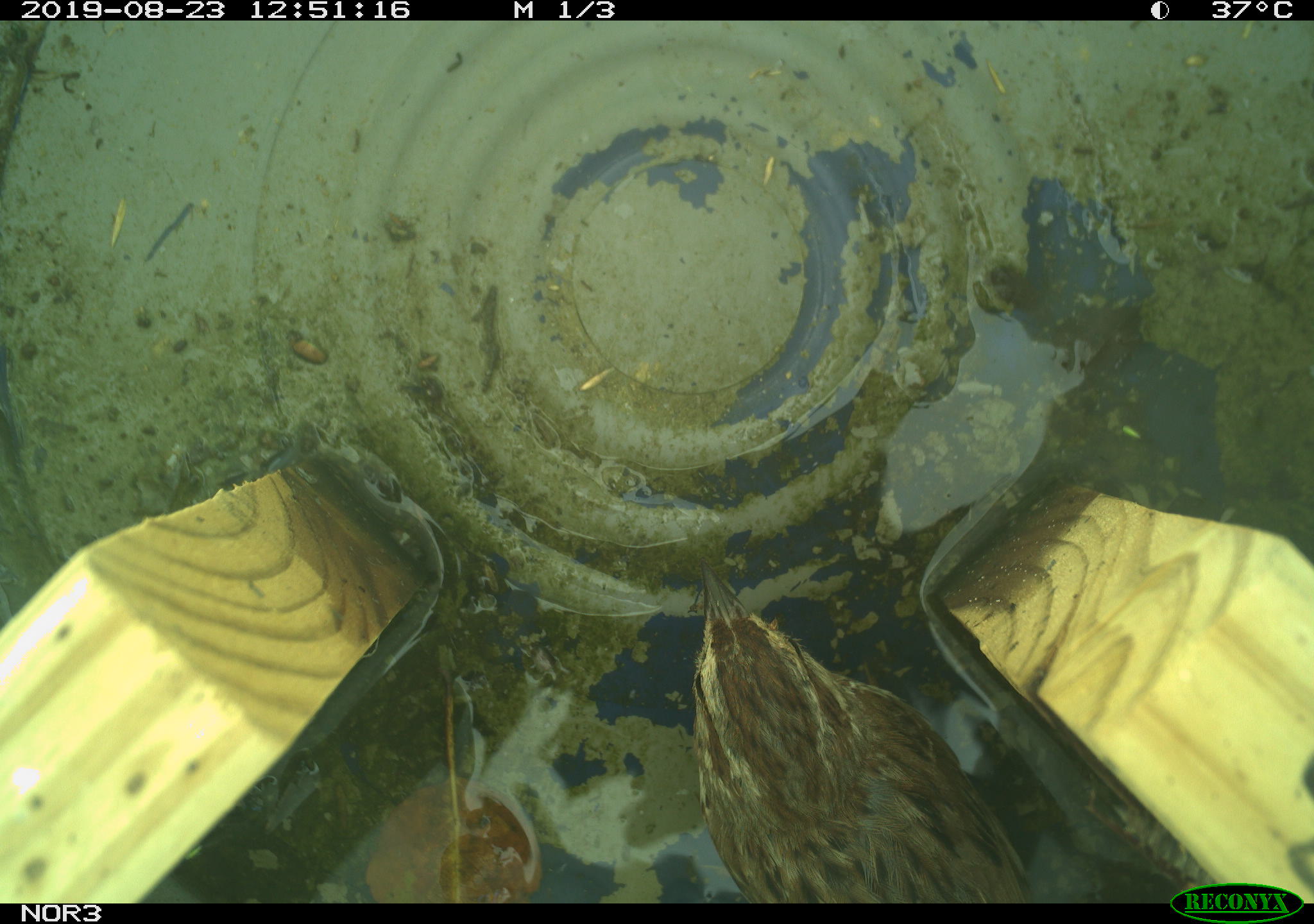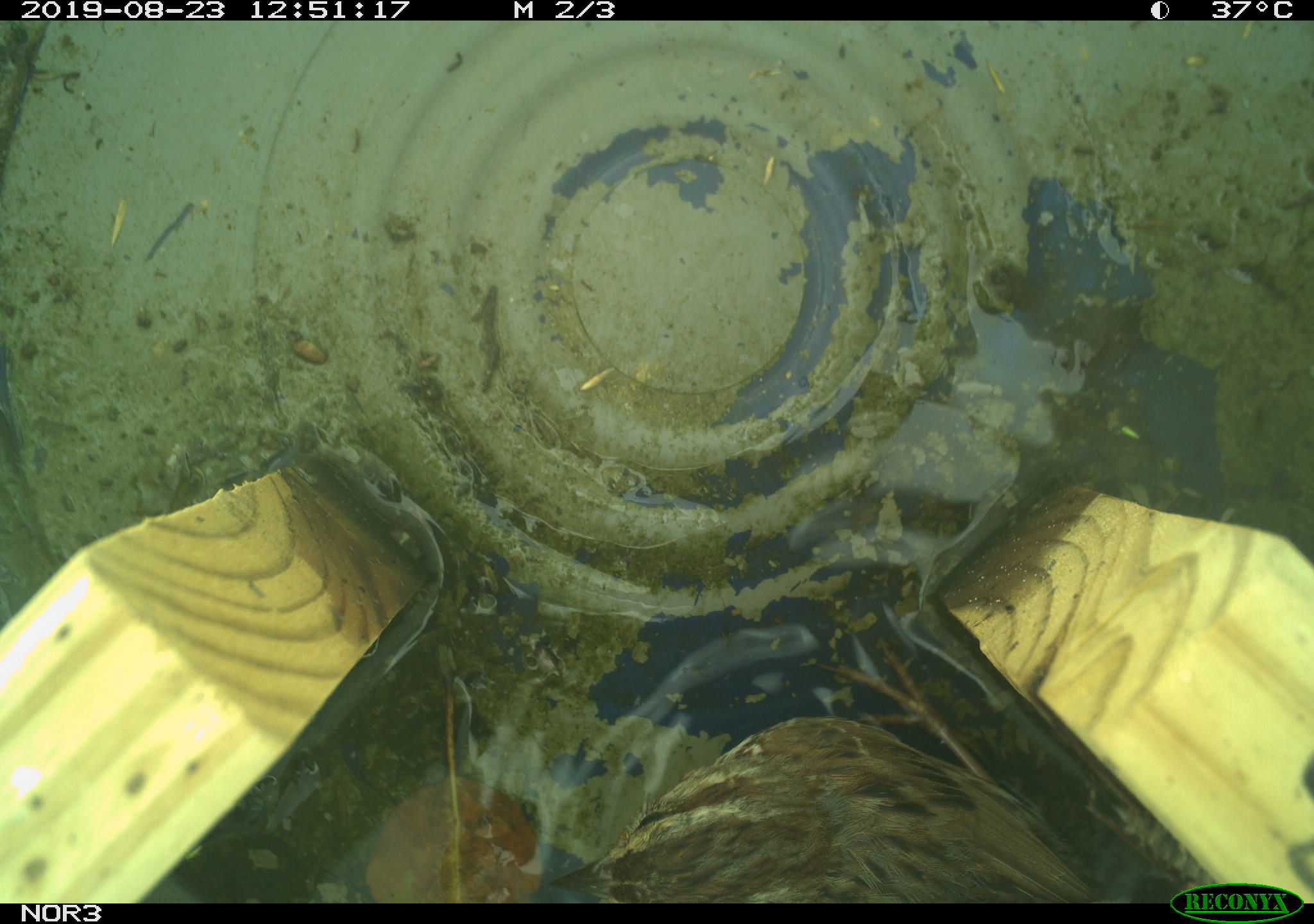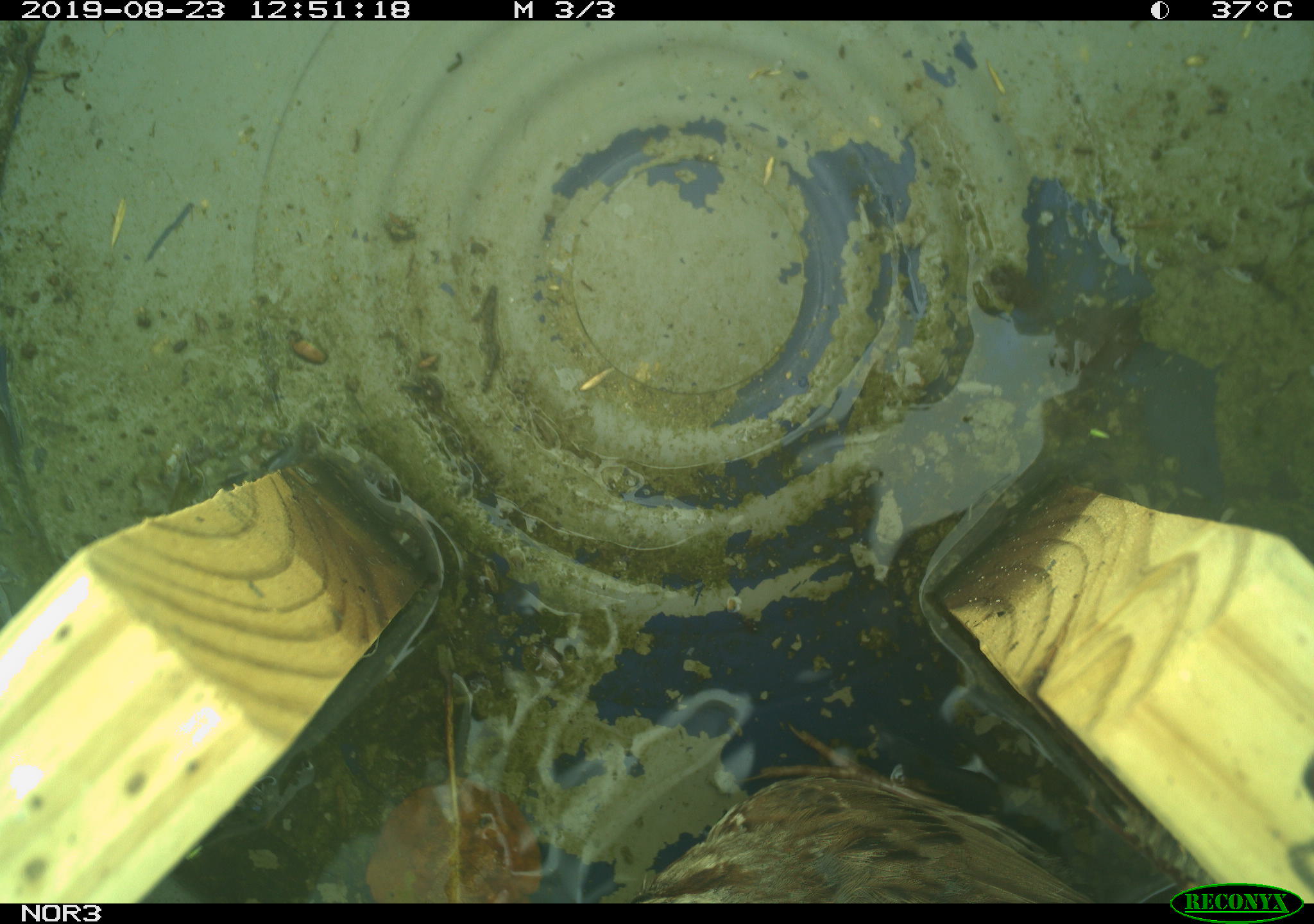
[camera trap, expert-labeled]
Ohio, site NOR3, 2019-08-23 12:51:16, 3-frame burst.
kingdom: Animalia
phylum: Chordata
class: Aves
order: Passeriformes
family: Passerellidae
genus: Melospiza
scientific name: Melospiza melodia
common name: song sparrow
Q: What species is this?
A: Song sparrow (Melospiza melodia).